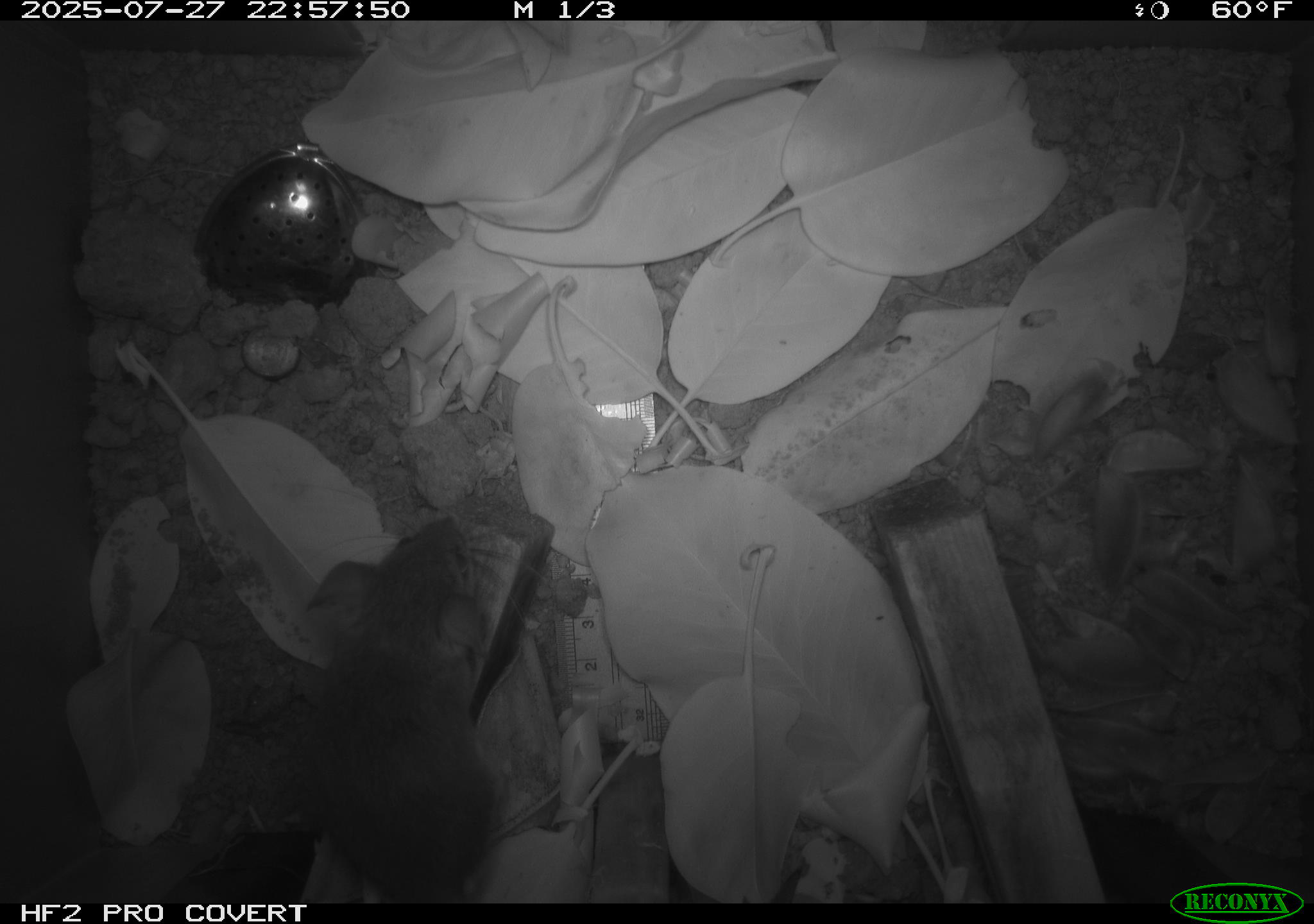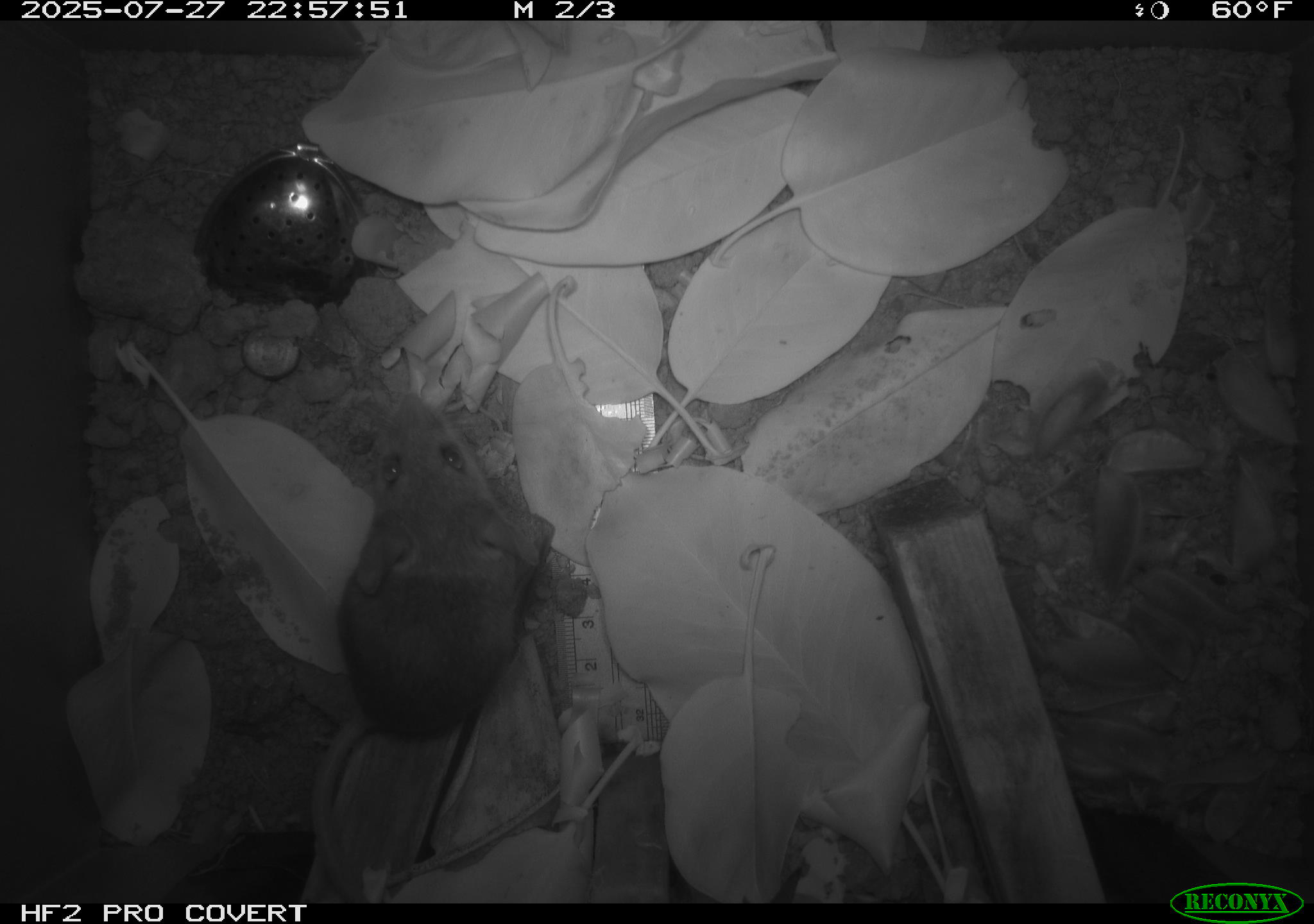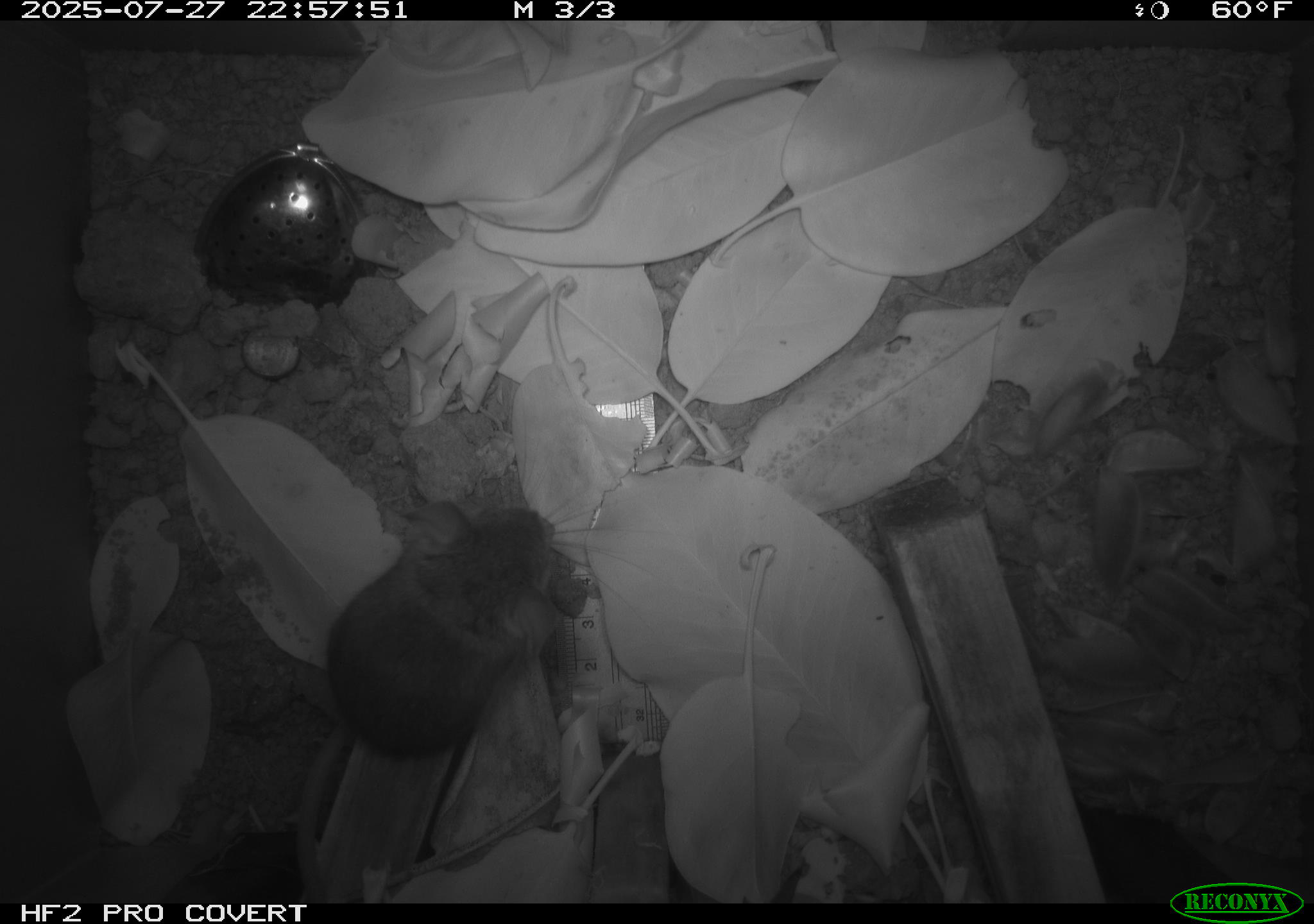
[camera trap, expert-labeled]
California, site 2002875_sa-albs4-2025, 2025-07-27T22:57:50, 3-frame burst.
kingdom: Animalia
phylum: Chordata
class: Mammalia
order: Rodentia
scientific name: Rodentia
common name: mouse species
Mouse species (Rodentia).